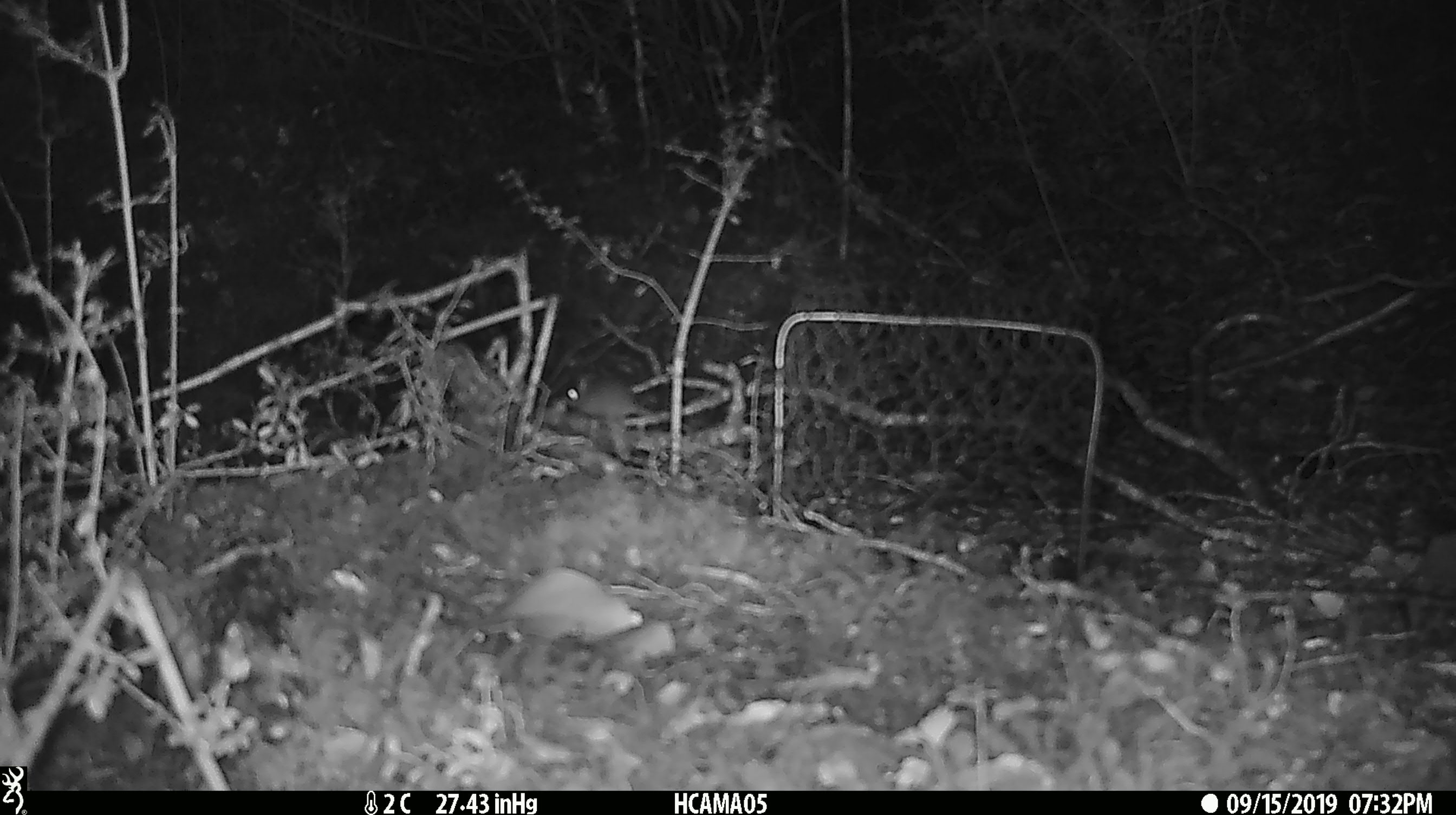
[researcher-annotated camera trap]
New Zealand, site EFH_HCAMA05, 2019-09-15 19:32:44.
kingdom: Animalia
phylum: Chordata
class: Mammalia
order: Rodentia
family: Muridae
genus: Mus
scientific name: Mus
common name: mouse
Mouse (Mus).